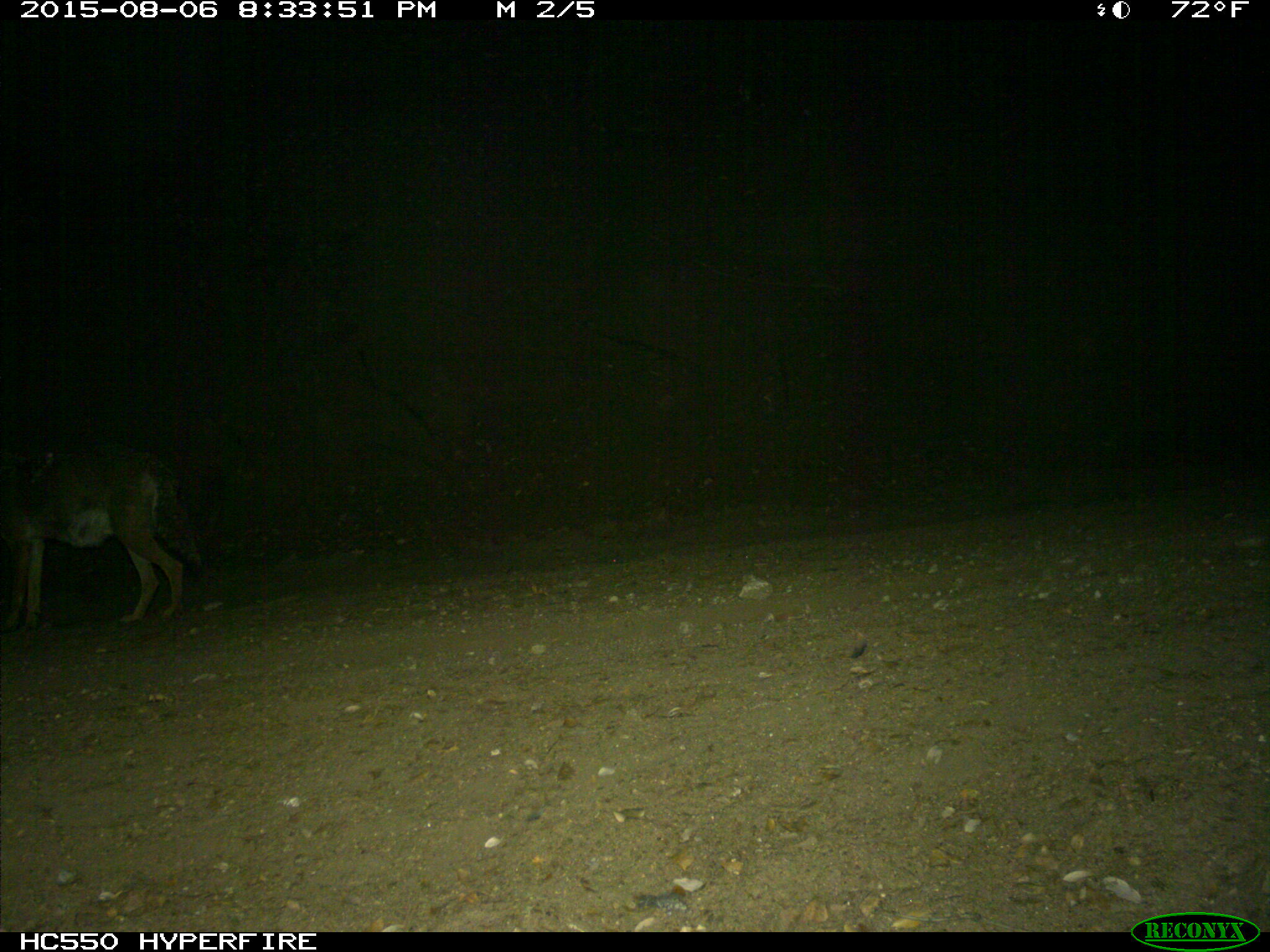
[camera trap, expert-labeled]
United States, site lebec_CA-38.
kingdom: Animalia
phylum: Chordata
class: Mammalia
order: Carnivora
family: Canidae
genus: Canis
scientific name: Canis latrans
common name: coyote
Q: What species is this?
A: Canis latrans (coyote).